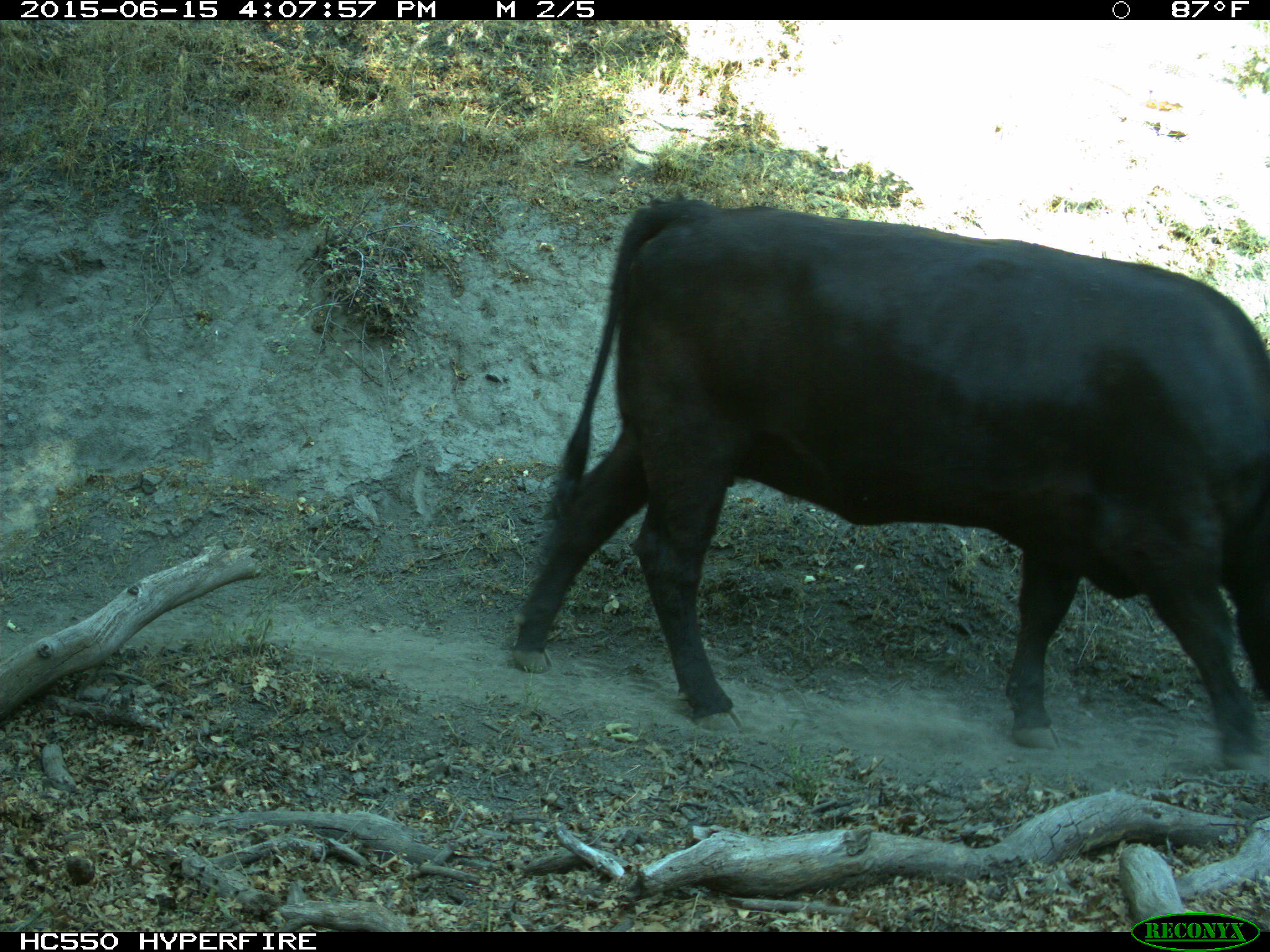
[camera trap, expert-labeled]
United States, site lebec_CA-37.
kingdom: Animalia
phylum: Chordata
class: Mammalia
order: Artiodactyla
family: Bovidae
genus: Bos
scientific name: Bos taurus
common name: domestic cow